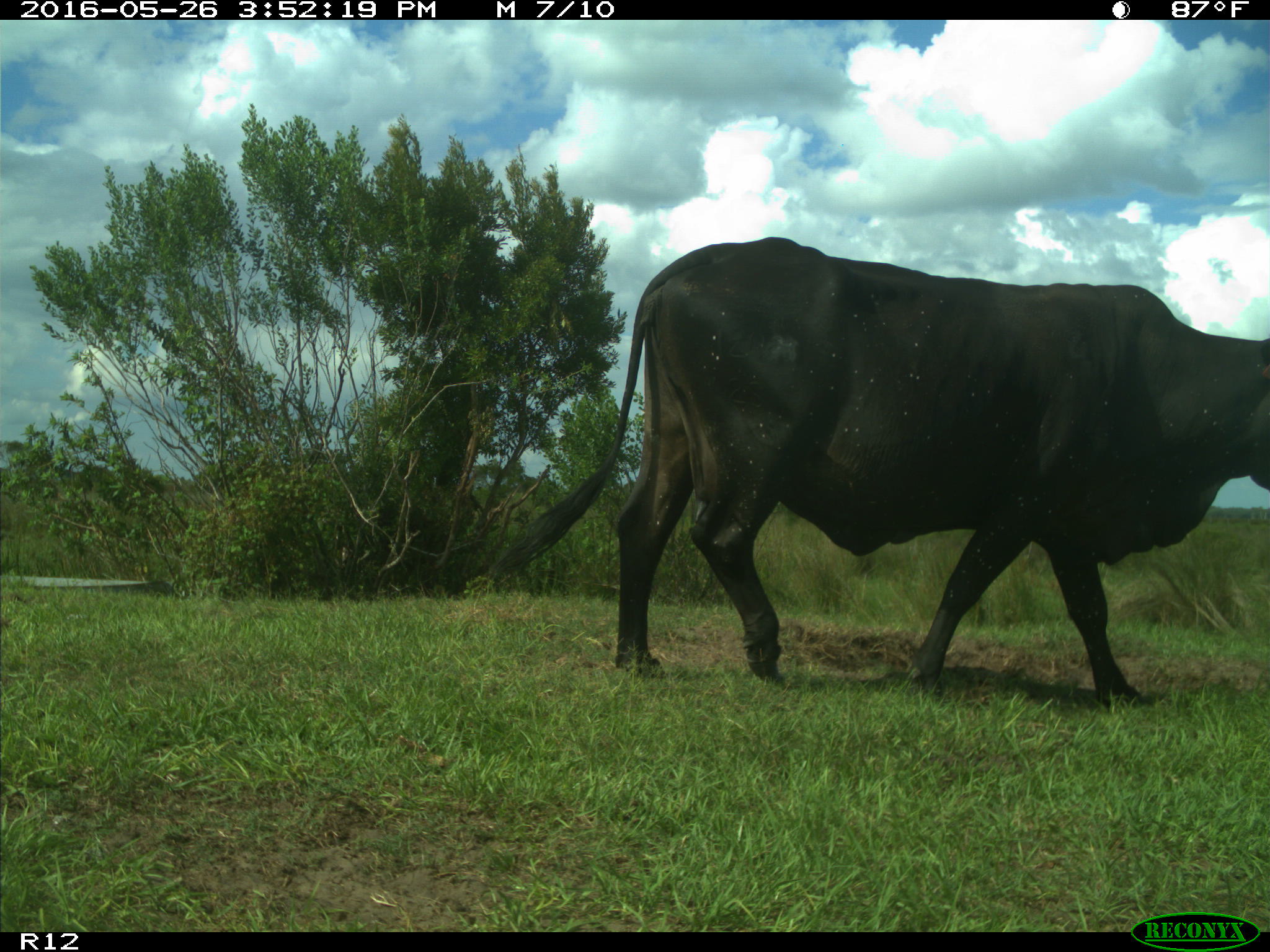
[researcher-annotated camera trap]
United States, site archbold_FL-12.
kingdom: Animalia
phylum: Chordata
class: Mammalia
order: Artiodactyla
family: Bovidae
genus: Bos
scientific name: Bos taurus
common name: domestic cow